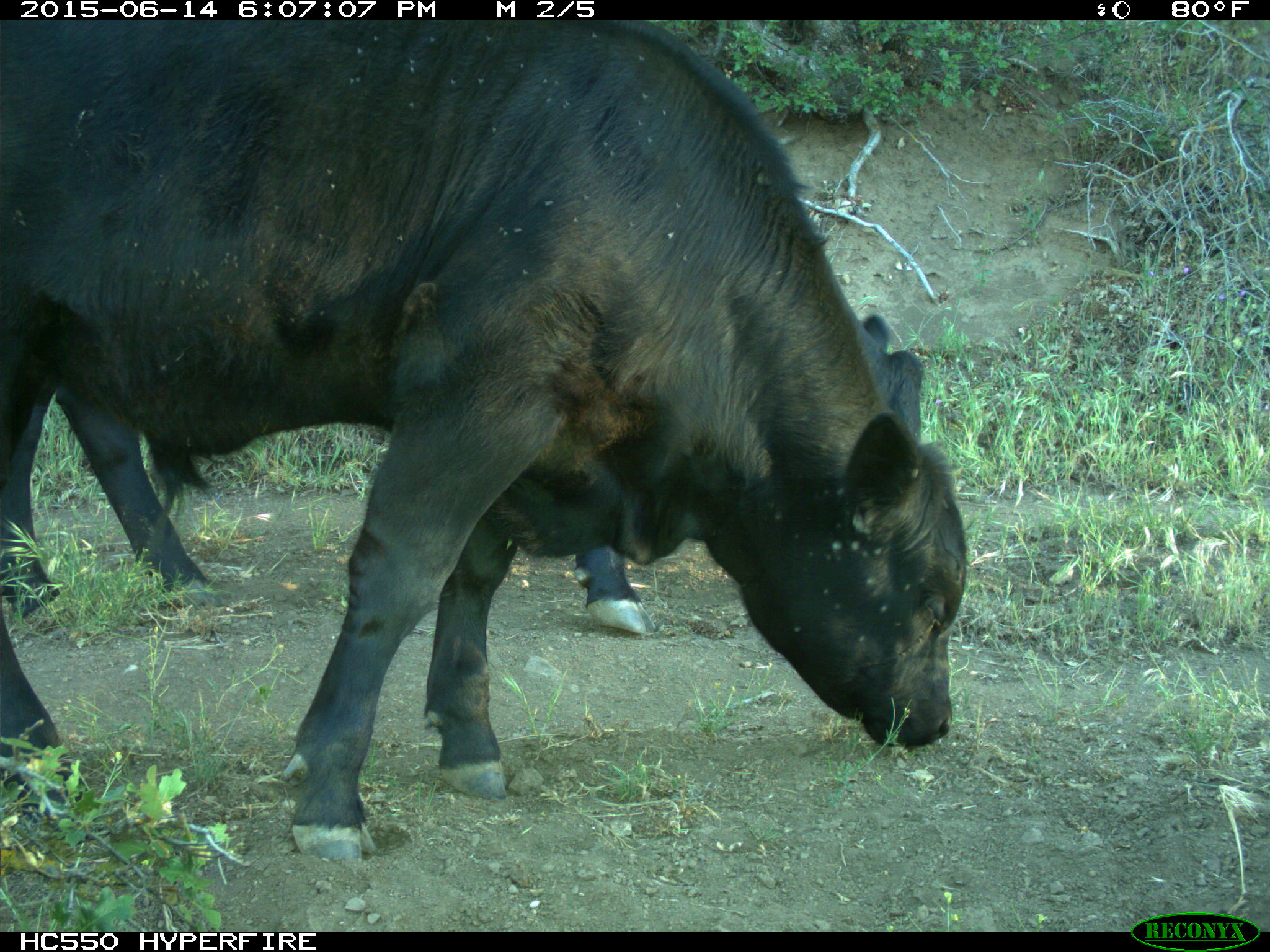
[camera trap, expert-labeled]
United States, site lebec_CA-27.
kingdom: Animalia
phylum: Chordata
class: Mammalia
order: Artiodactyla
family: Bovidae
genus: Bos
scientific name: Bos taurus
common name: domestic cow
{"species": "Bos taurus (domestic cow)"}